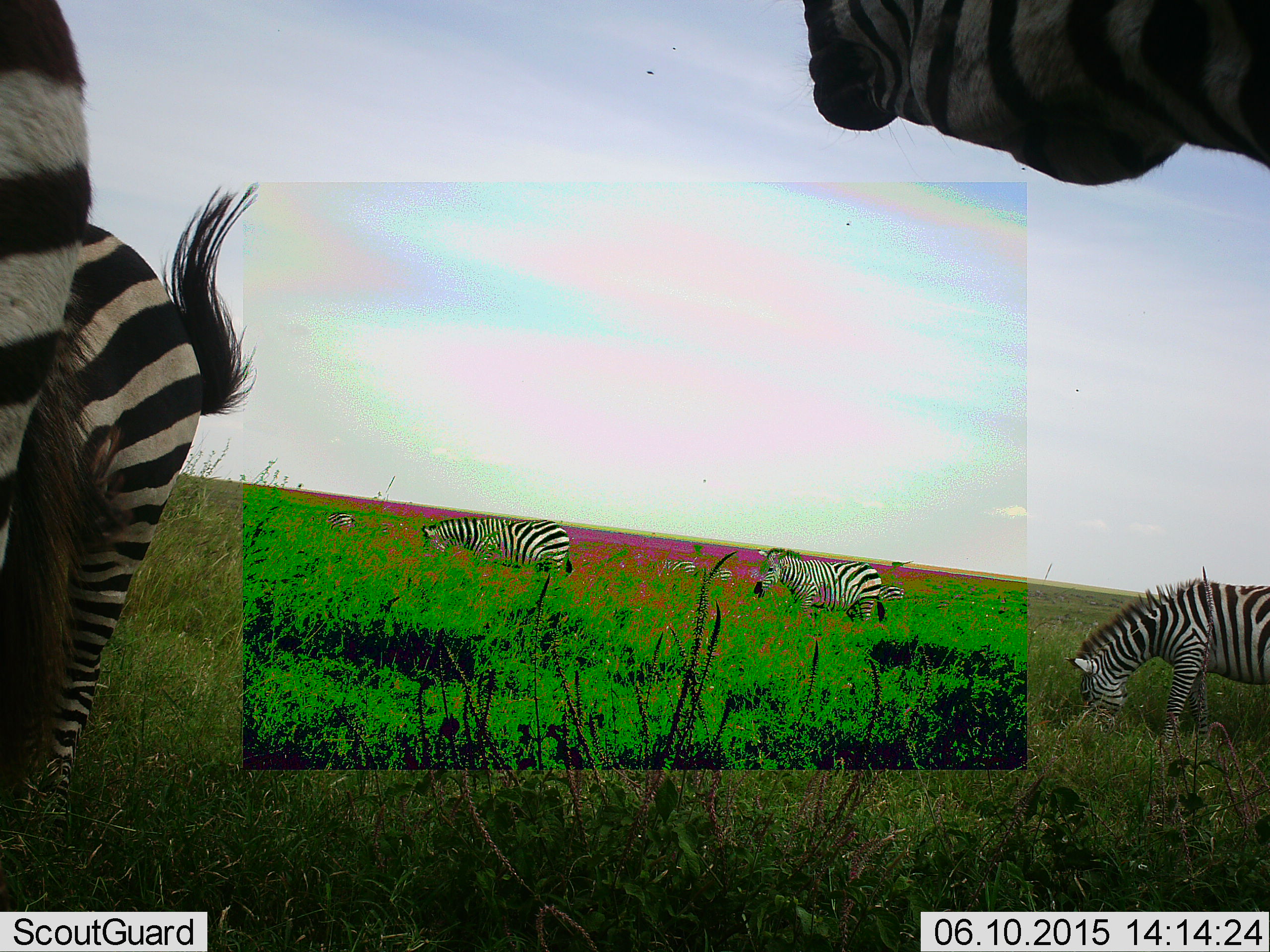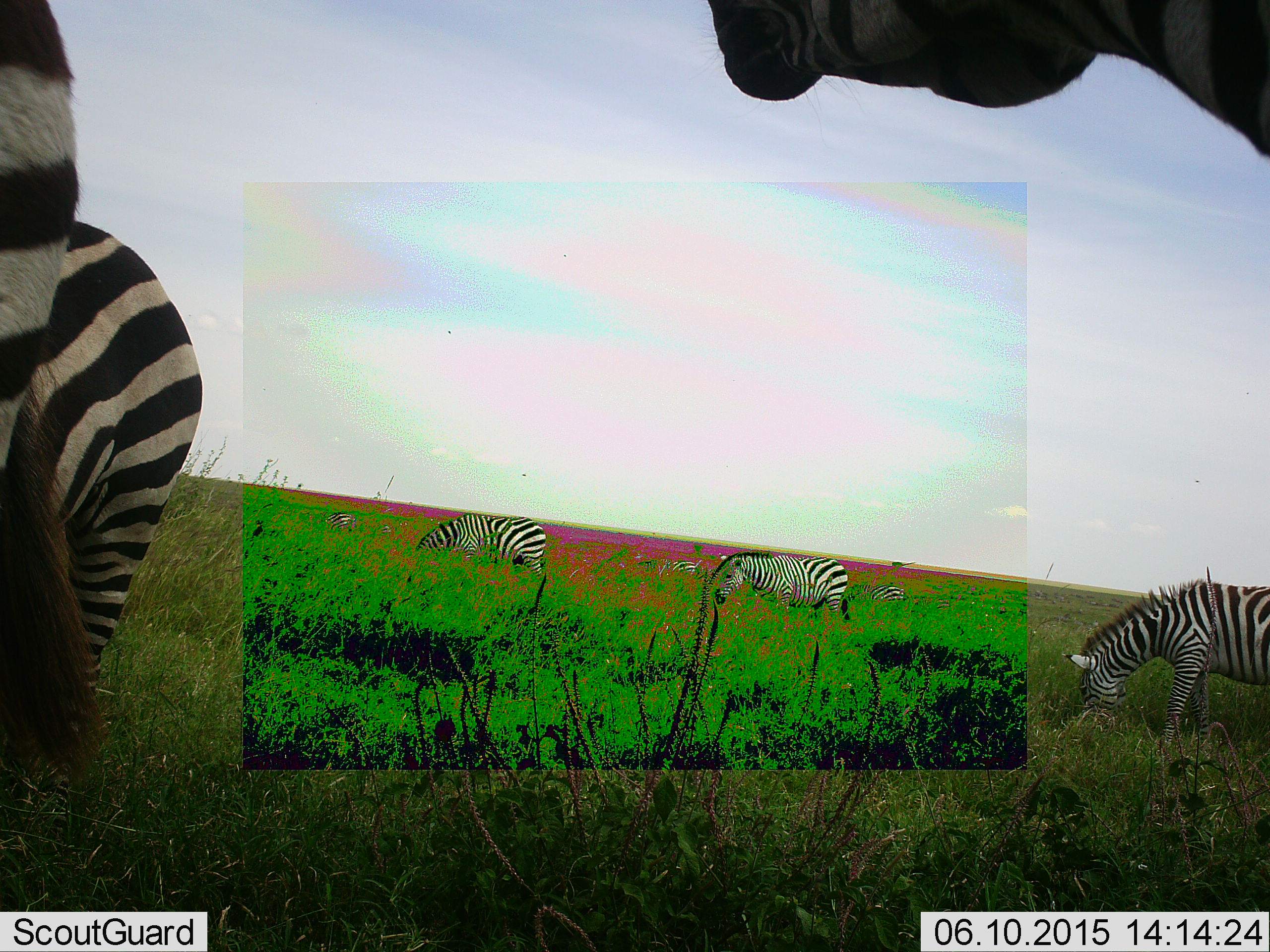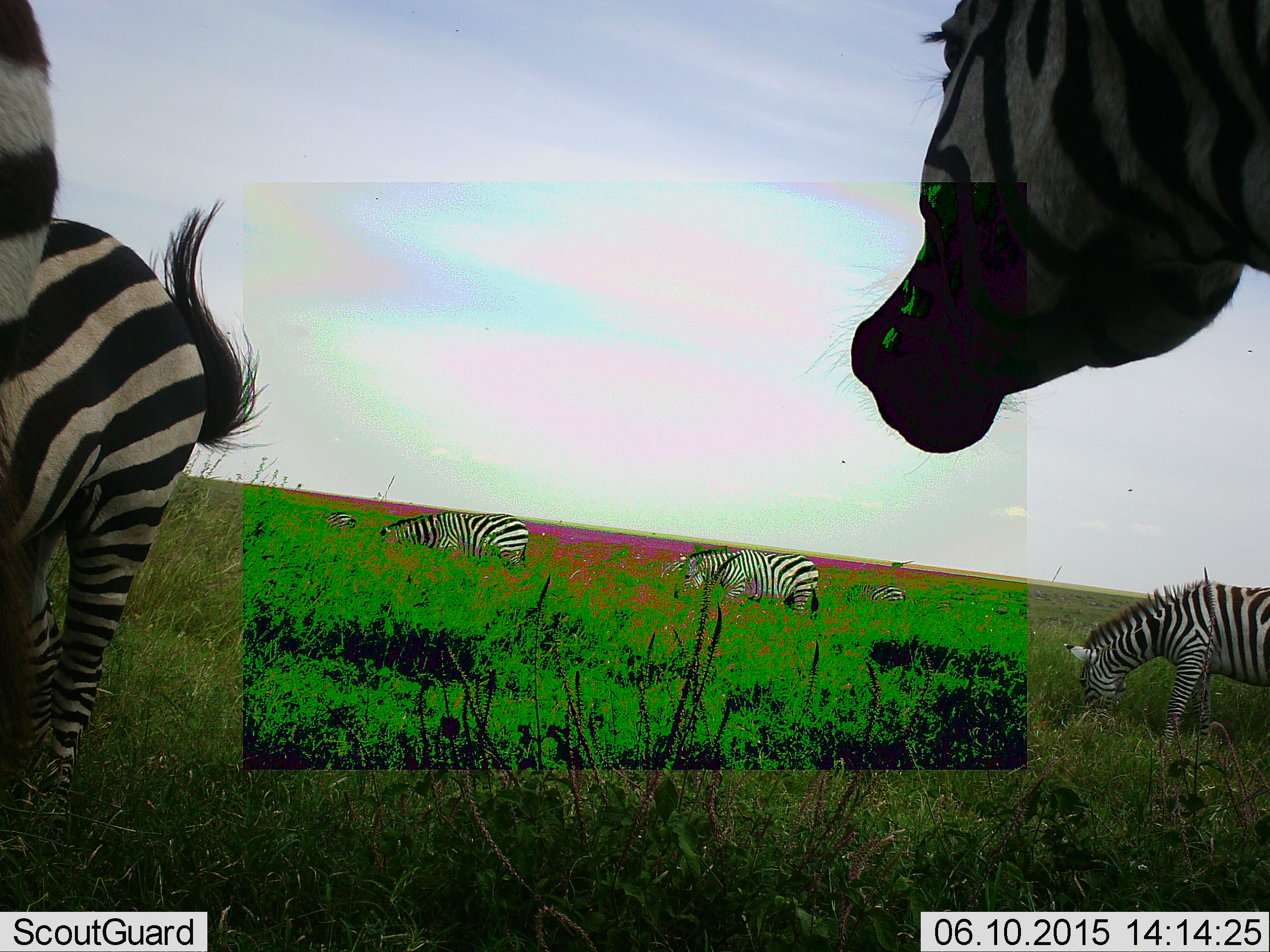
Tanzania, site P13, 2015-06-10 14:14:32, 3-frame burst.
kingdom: Animalia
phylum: Chordata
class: Mammalia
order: Perissodactyla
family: Equidae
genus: Equus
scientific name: Equus quagga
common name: plains zebra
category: zebra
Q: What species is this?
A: Zebra (plains zebra) (Equus quagga).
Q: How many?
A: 7.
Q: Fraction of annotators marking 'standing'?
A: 60%.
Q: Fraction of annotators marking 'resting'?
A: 0%.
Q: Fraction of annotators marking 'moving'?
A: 40%.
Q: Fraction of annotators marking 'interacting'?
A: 0%.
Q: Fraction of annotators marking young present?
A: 0%.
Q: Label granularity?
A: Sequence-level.